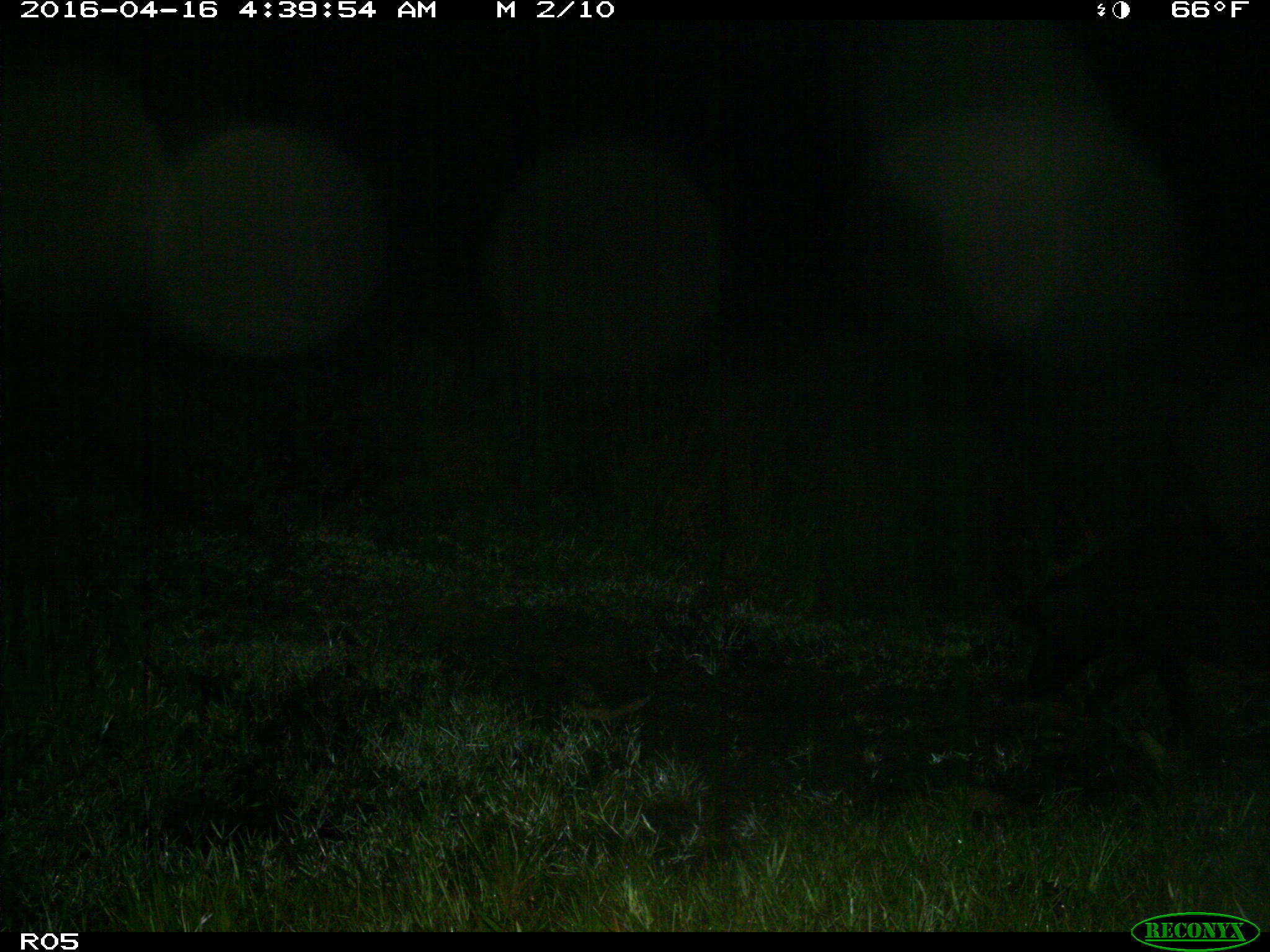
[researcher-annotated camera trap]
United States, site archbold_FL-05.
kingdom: Animalia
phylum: Chordata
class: Mammalia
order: Artiodactyla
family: Suidae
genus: Sus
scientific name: Sus scrofa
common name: wild boar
Sus scrofa (wild boar).